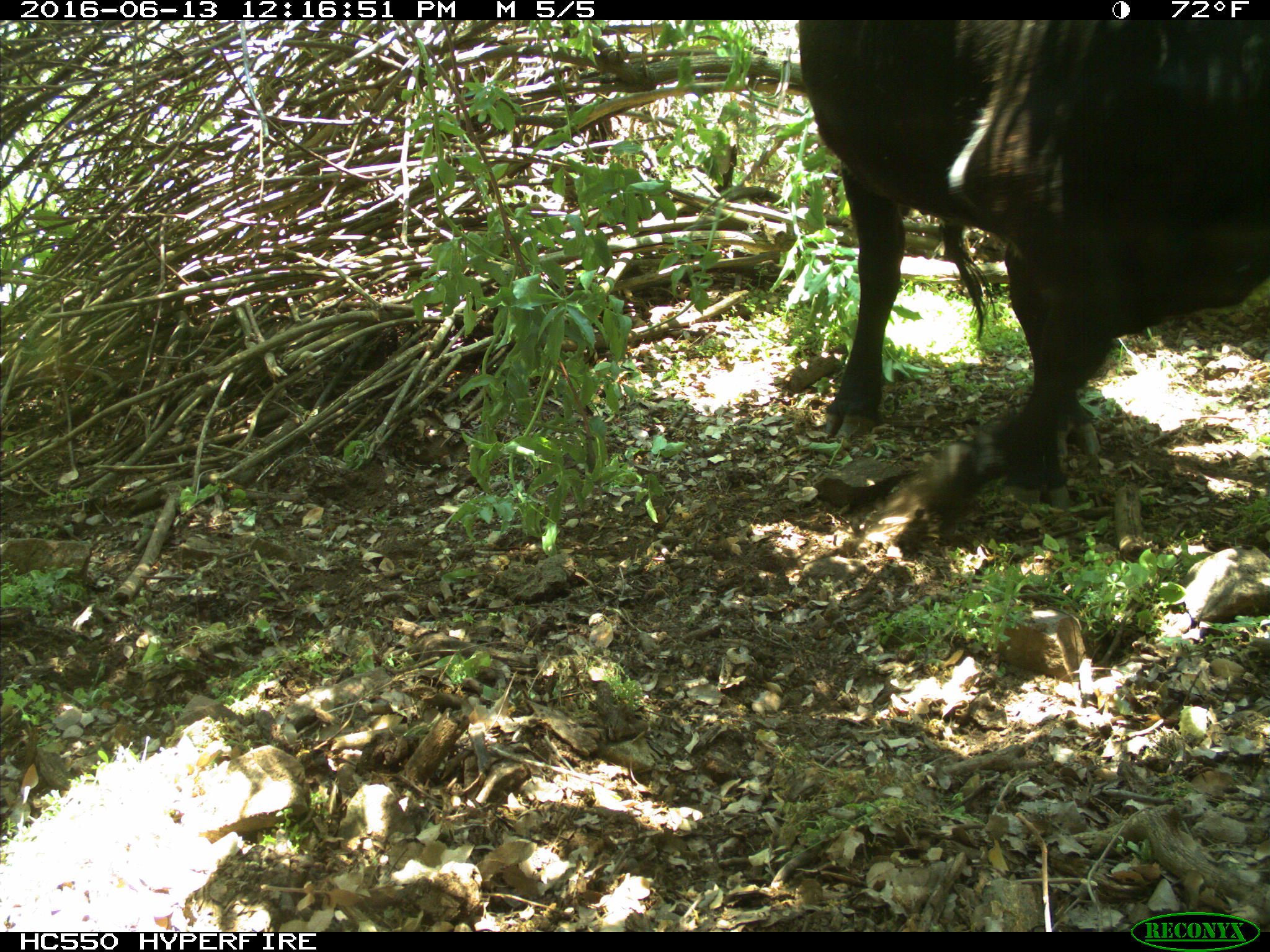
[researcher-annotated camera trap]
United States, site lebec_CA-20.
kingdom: Animalia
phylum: Chordata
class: Mammalia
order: Artiodactyla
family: Bovidae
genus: Bos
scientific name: Bos taurus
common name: domestic cow